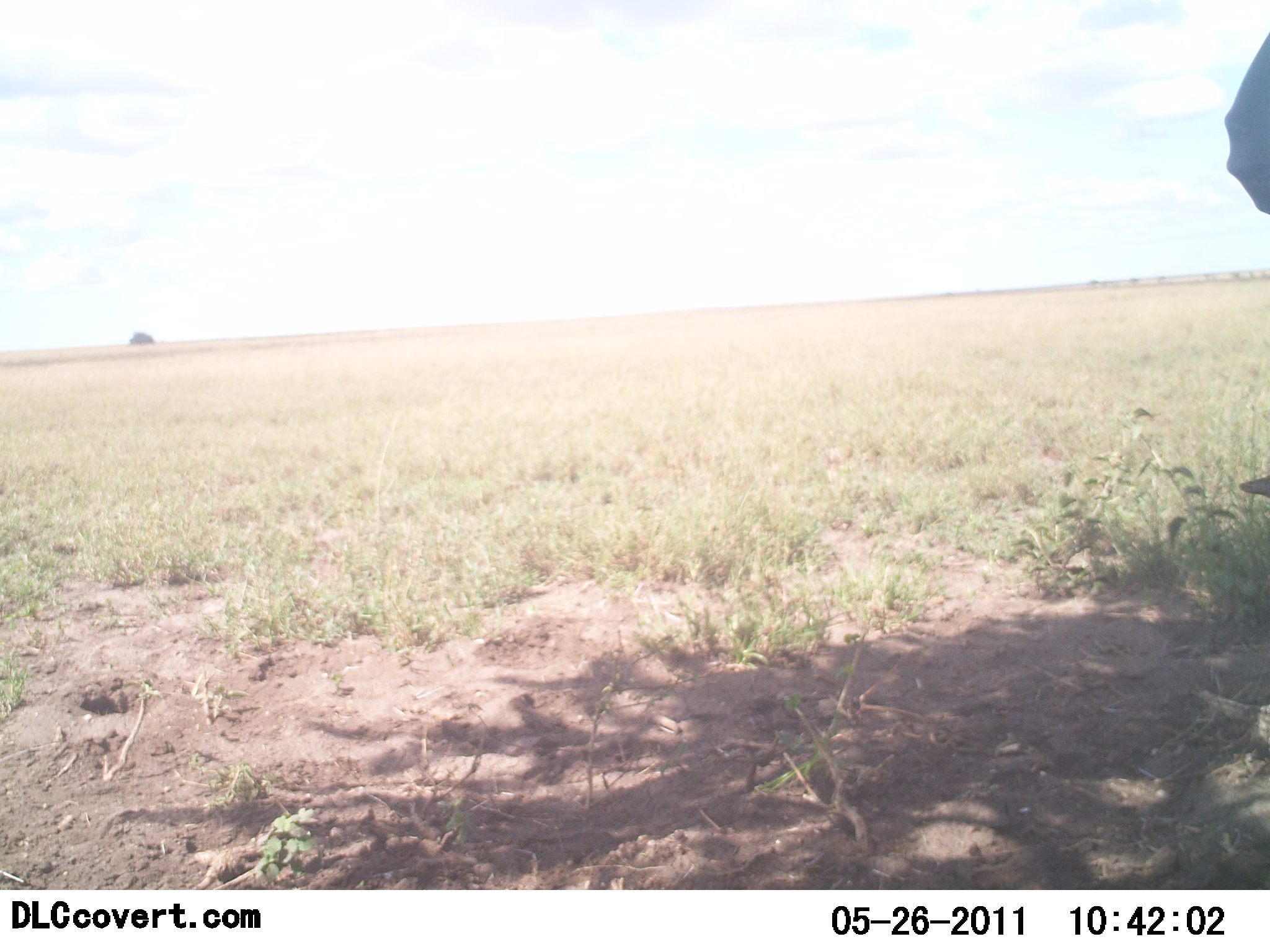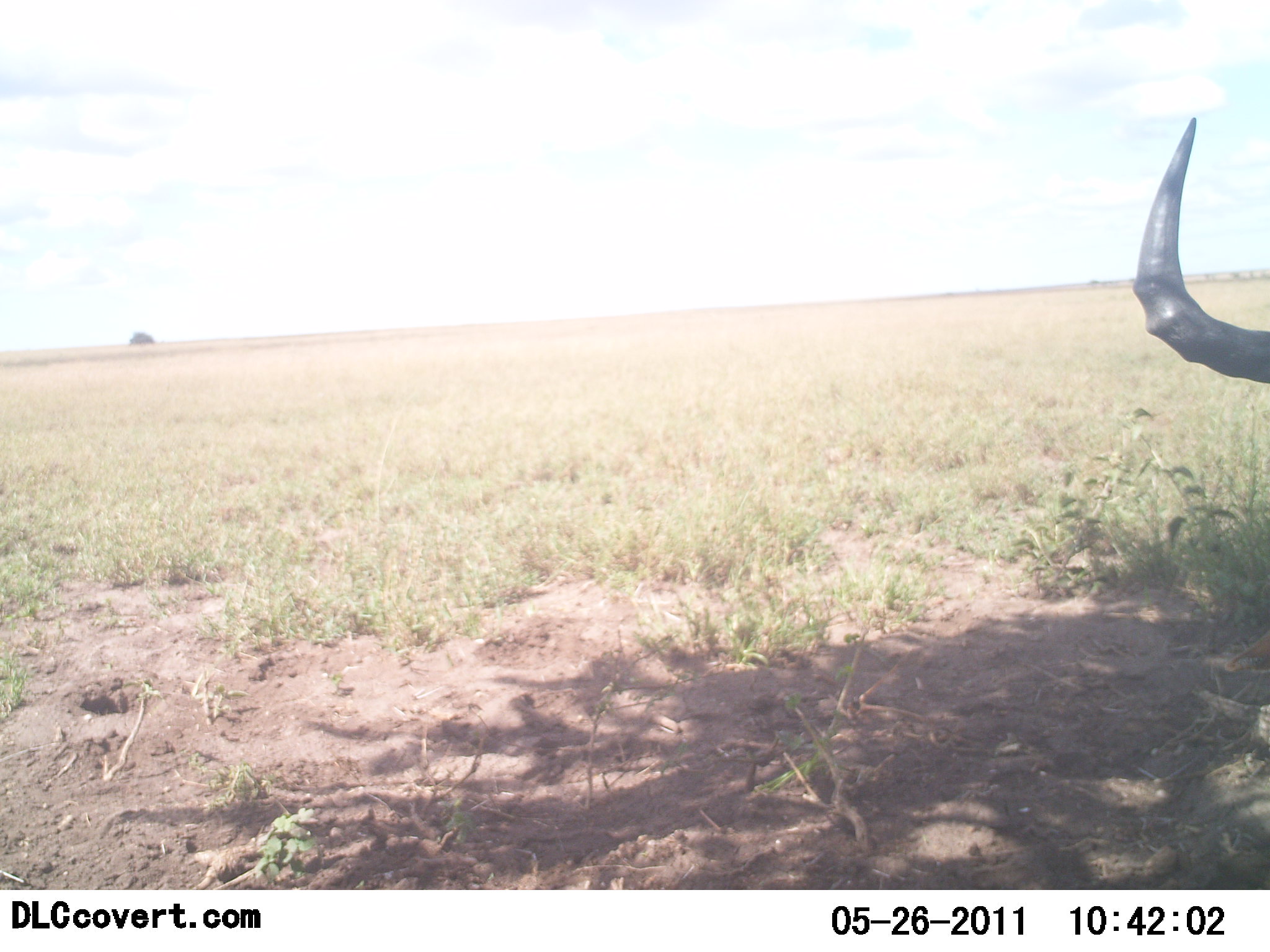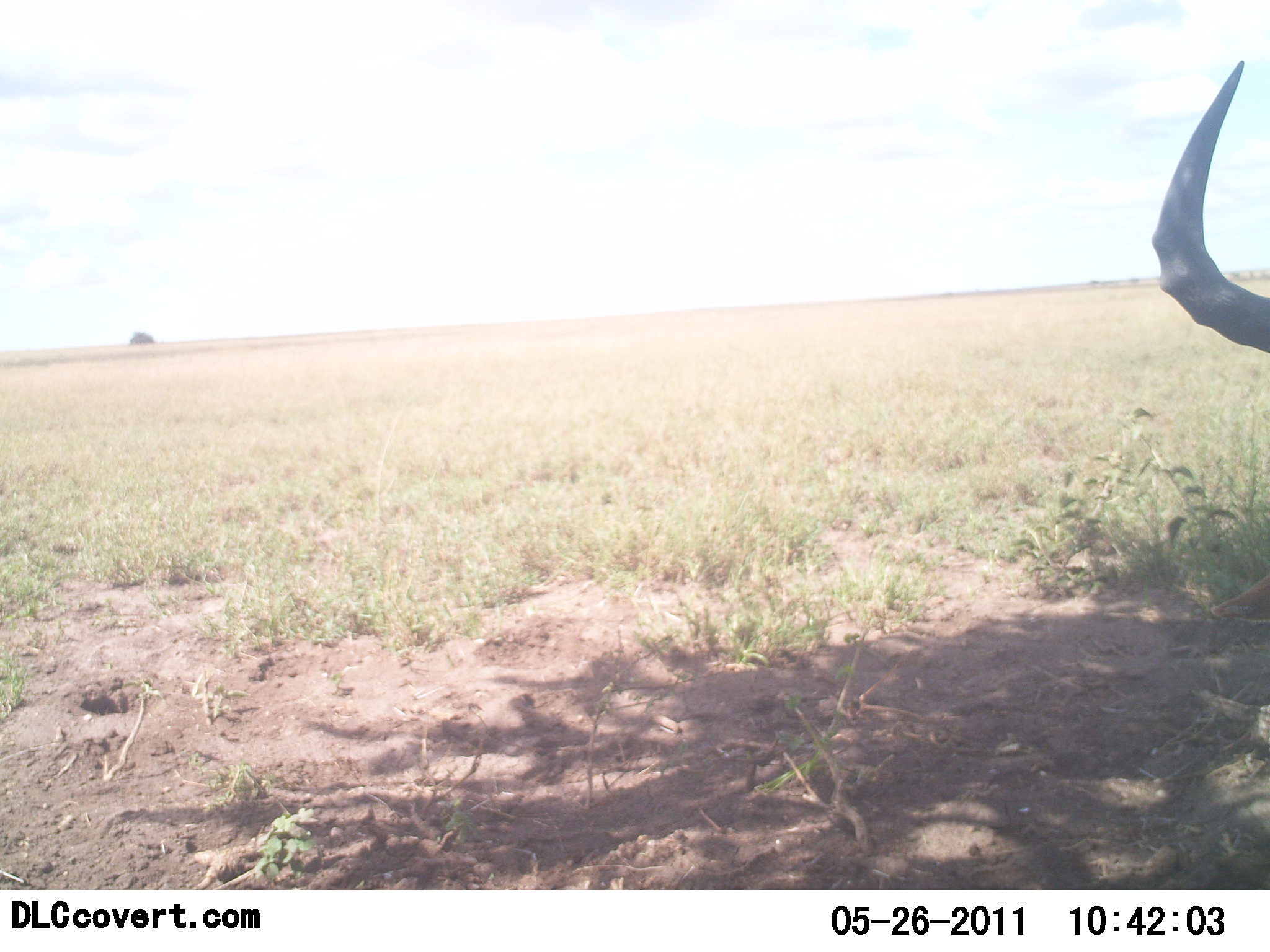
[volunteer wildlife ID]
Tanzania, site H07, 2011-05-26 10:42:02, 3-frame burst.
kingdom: Animalia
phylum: Chordata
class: Mammalia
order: Artiodactyla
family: Bovidae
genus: Connochaetes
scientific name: Connochaetes taurinus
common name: blue wildebeest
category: wildebeest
Wildebeest (blue wildebeest) (Connochaetes taurinus), count 1. Behavior (volunteer vote fractions): standing 80%, resting 20%, moving 0%, interacting 0%. Young present (vote fraction): 0%. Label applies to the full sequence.